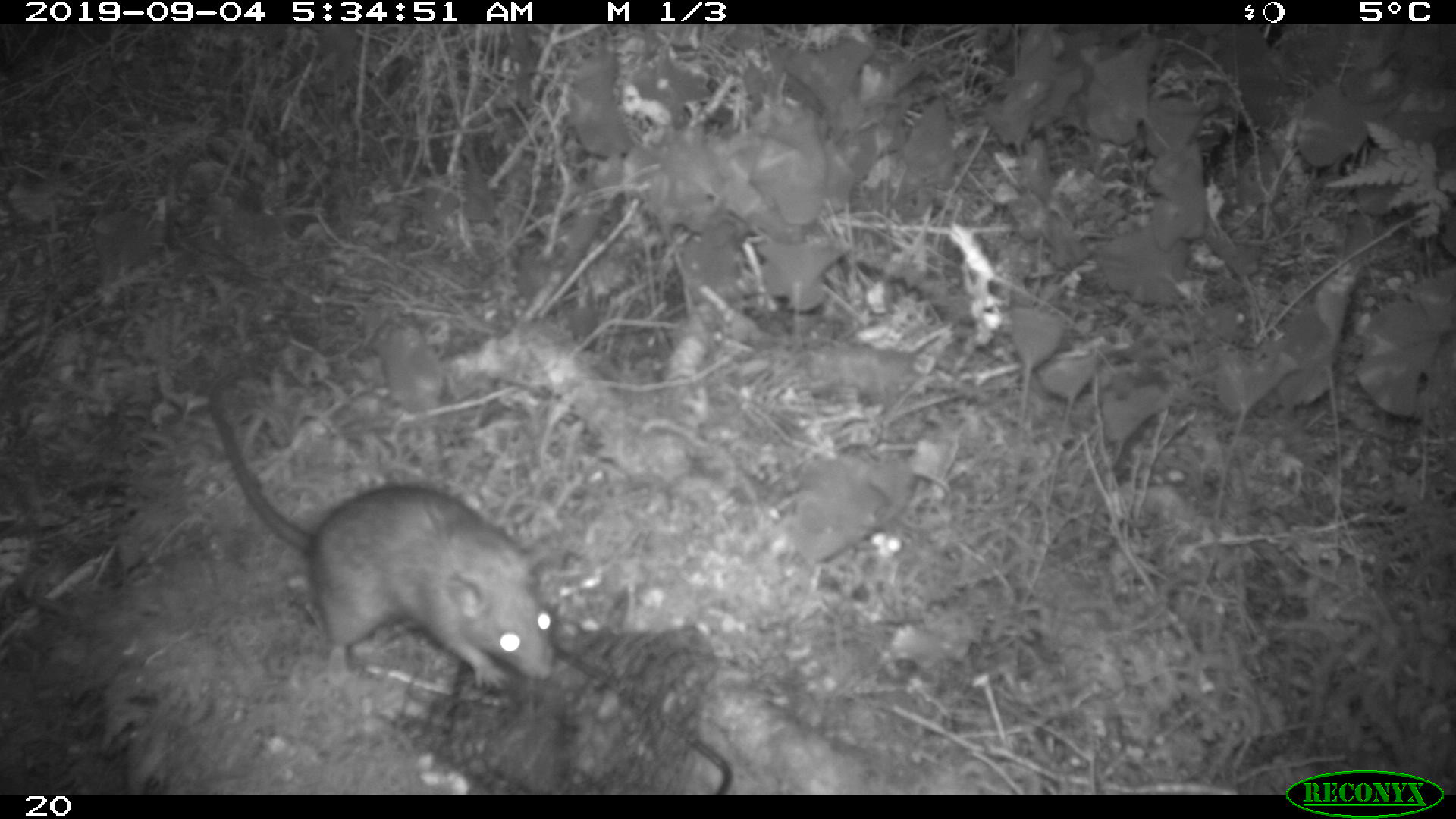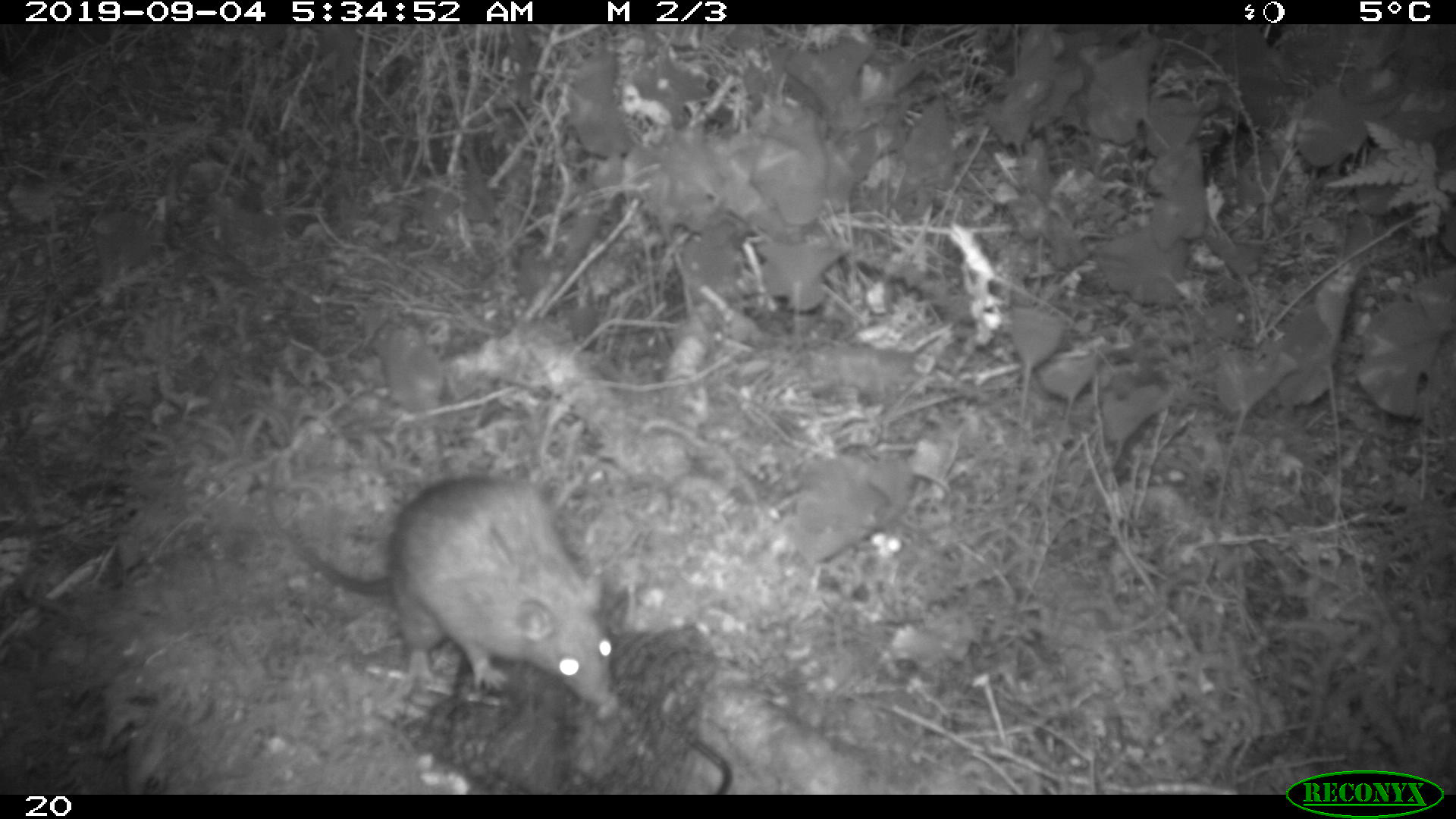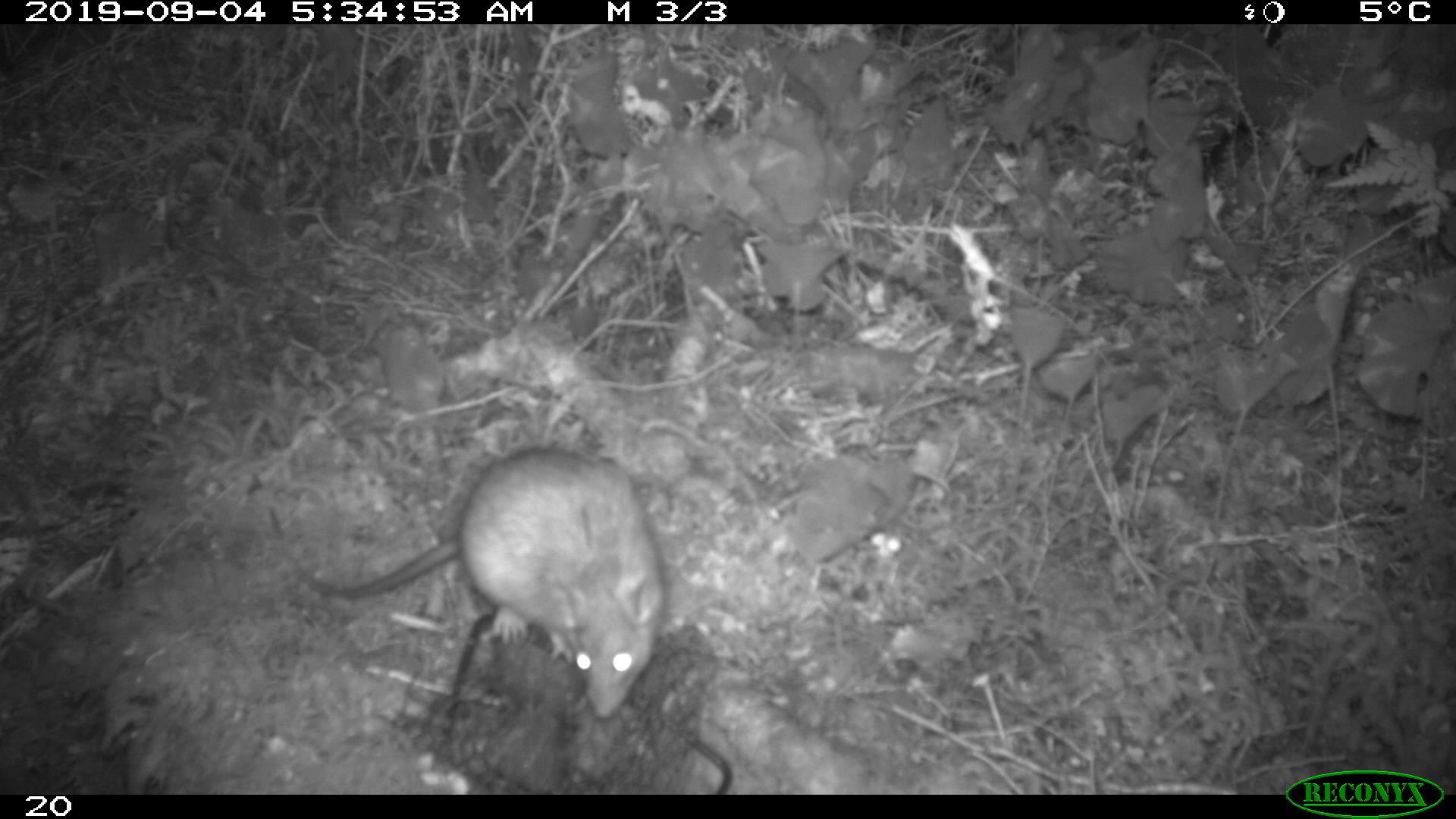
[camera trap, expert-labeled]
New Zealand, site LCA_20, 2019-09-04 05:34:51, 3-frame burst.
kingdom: Animalia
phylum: Chordata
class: Mammalia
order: Rodentia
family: Muridae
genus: Rattus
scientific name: Rattus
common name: rat